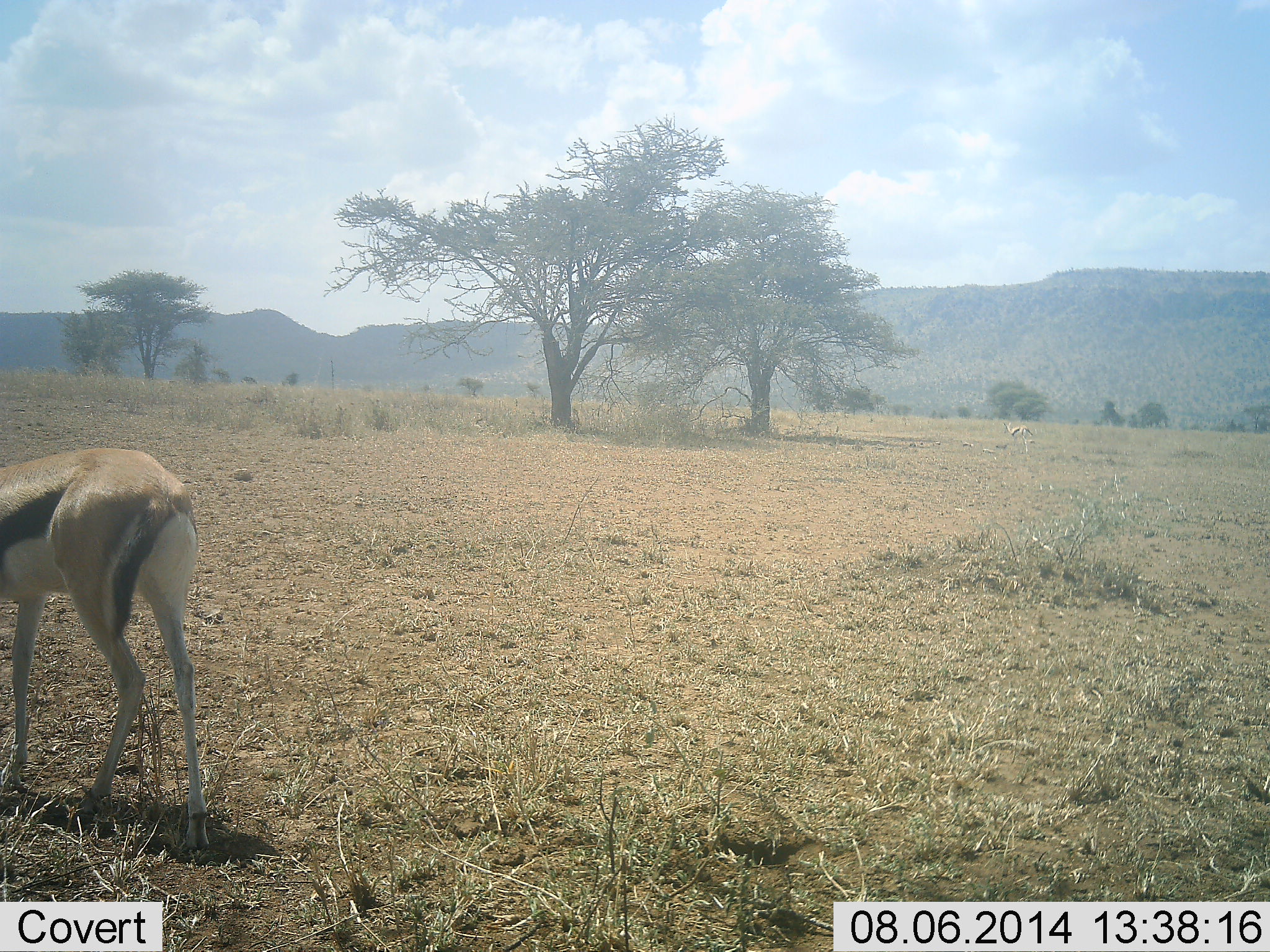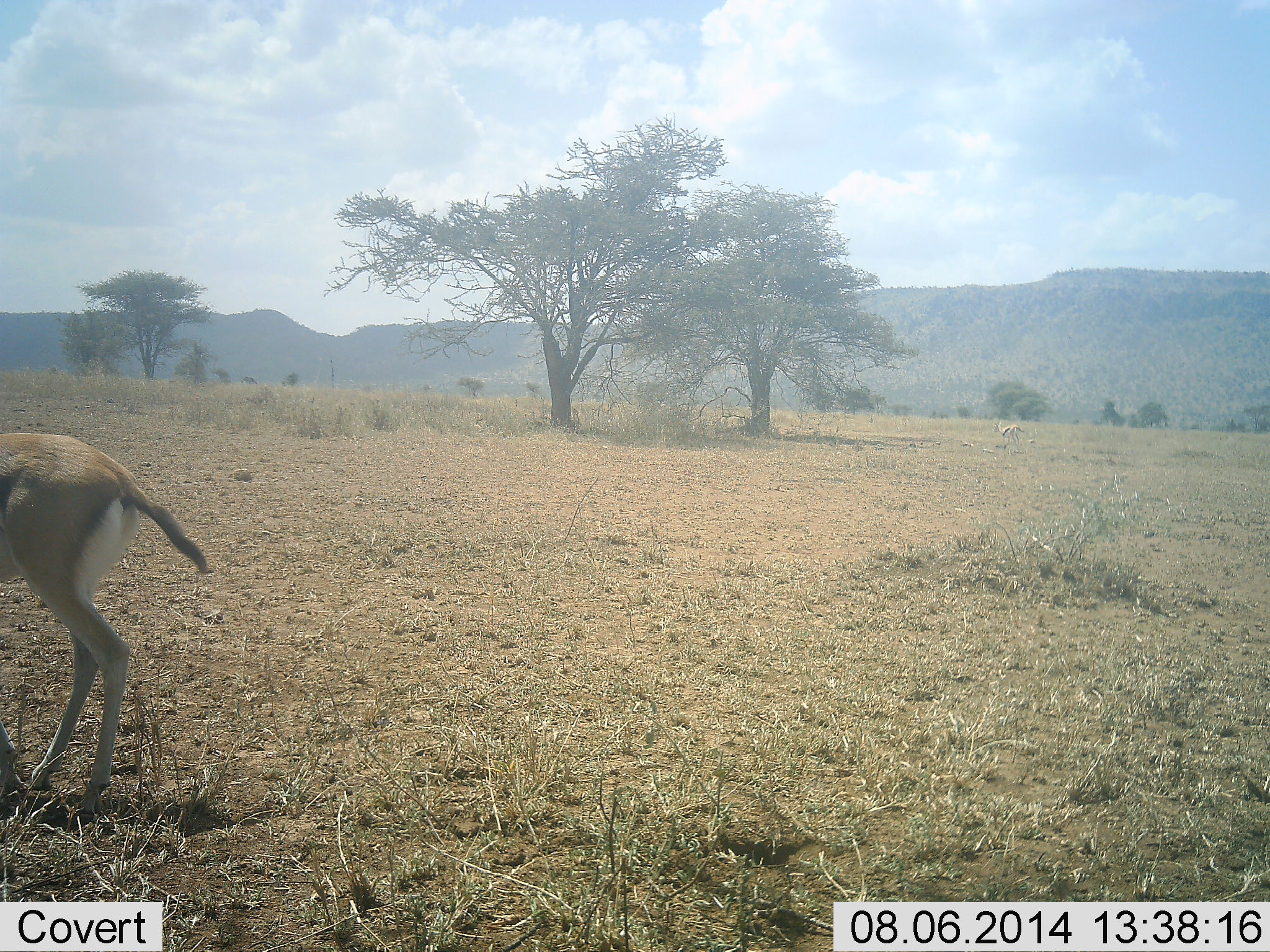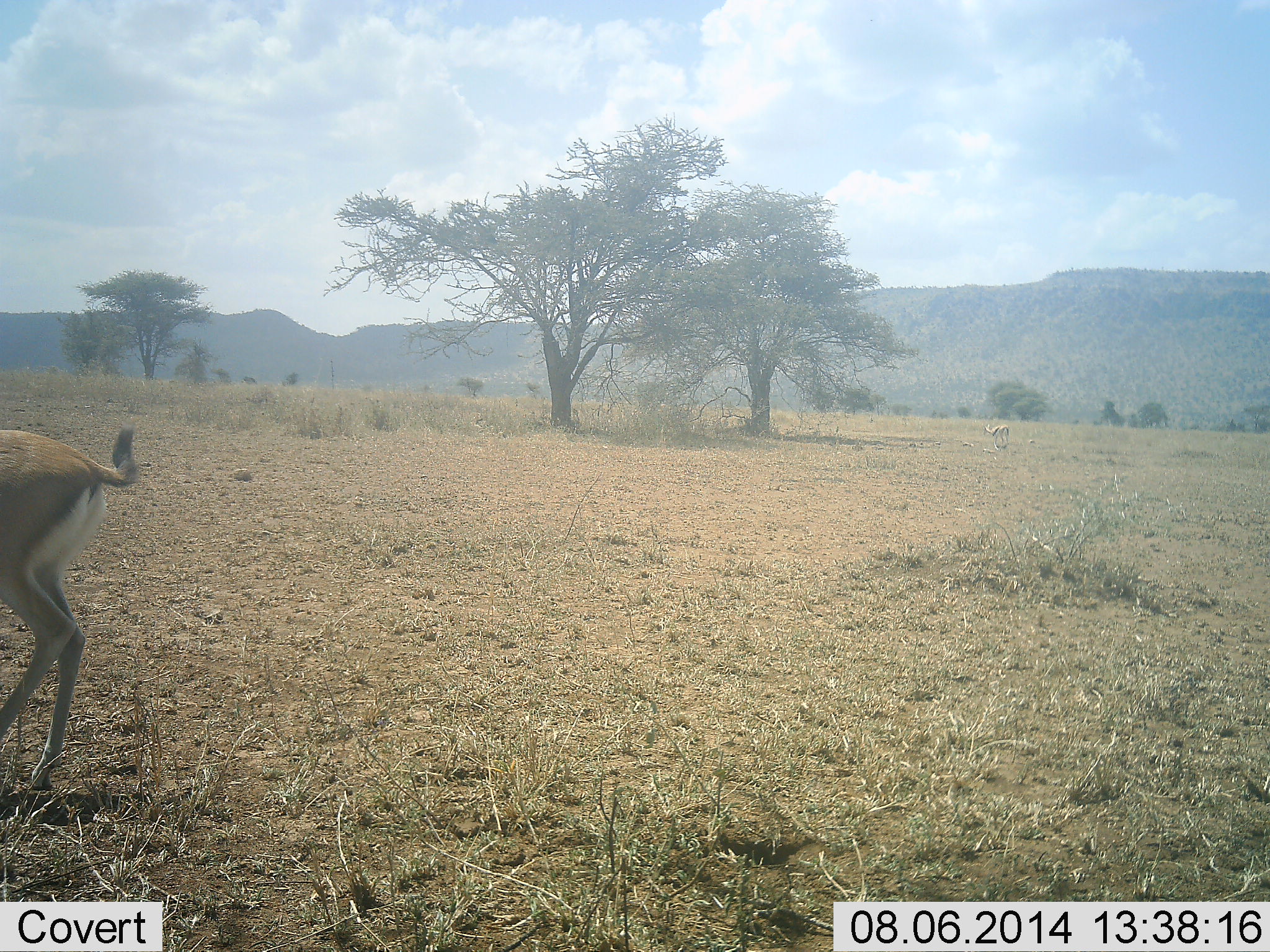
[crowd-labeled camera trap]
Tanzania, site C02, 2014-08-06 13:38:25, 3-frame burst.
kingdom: Animalia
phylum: Chordata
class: Mammalia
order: Artiodactyla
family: Bovidae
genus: Eudorcas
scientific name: Eudorcas thomsonii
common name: thomson's gazelle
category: gazellethomsons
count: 2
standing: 30%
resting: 0%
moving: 70%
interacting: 0%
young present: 0%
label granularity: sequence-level